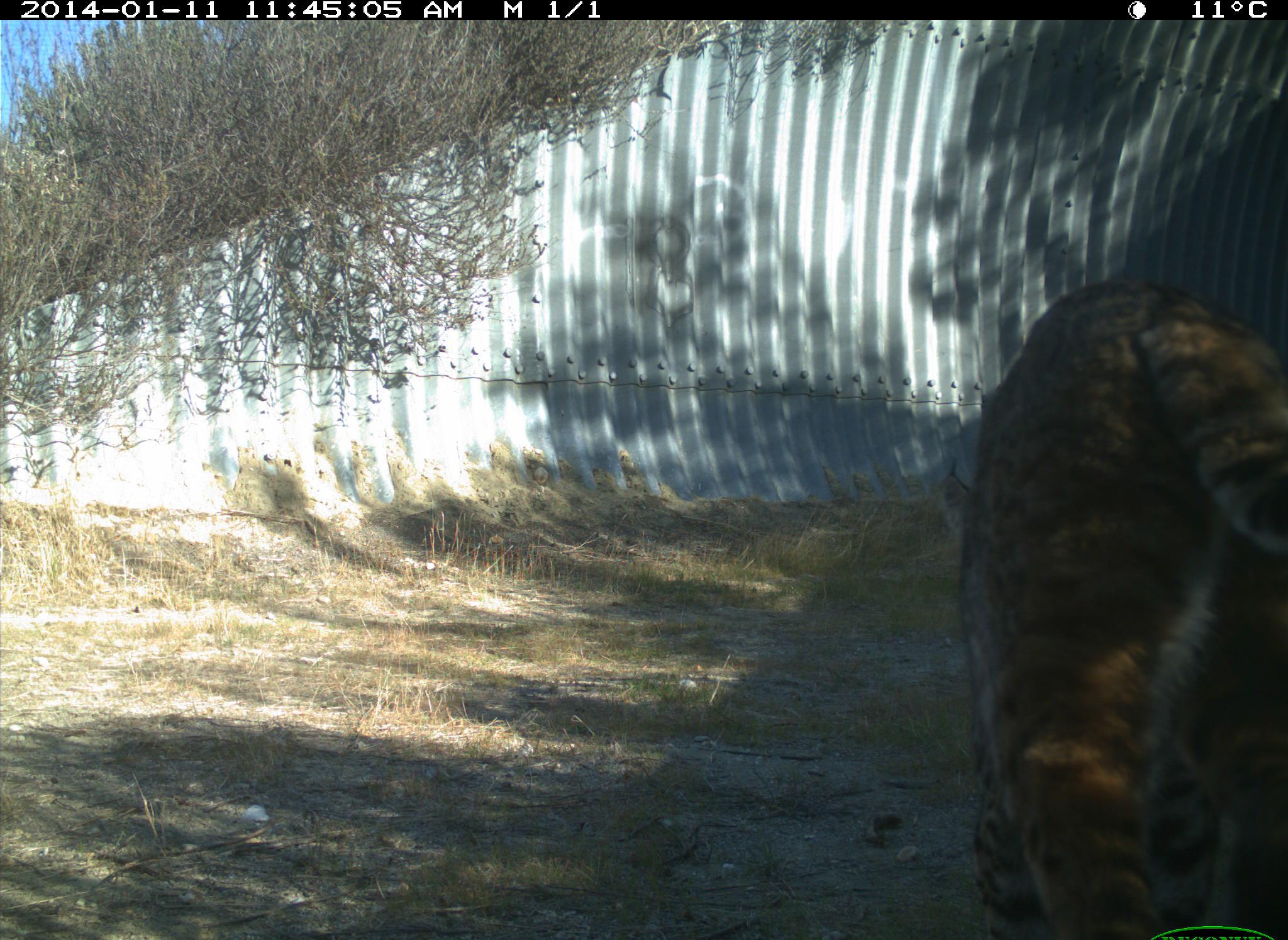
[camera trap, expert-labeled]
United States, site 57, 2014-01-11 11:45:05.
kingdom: Animalia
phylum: Chordata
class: Mammalia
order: Carnivora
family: Felidae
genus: Lynx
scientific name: Lynx rufus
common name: bobcat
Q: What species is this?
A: Bobcat (Lynx rufus).